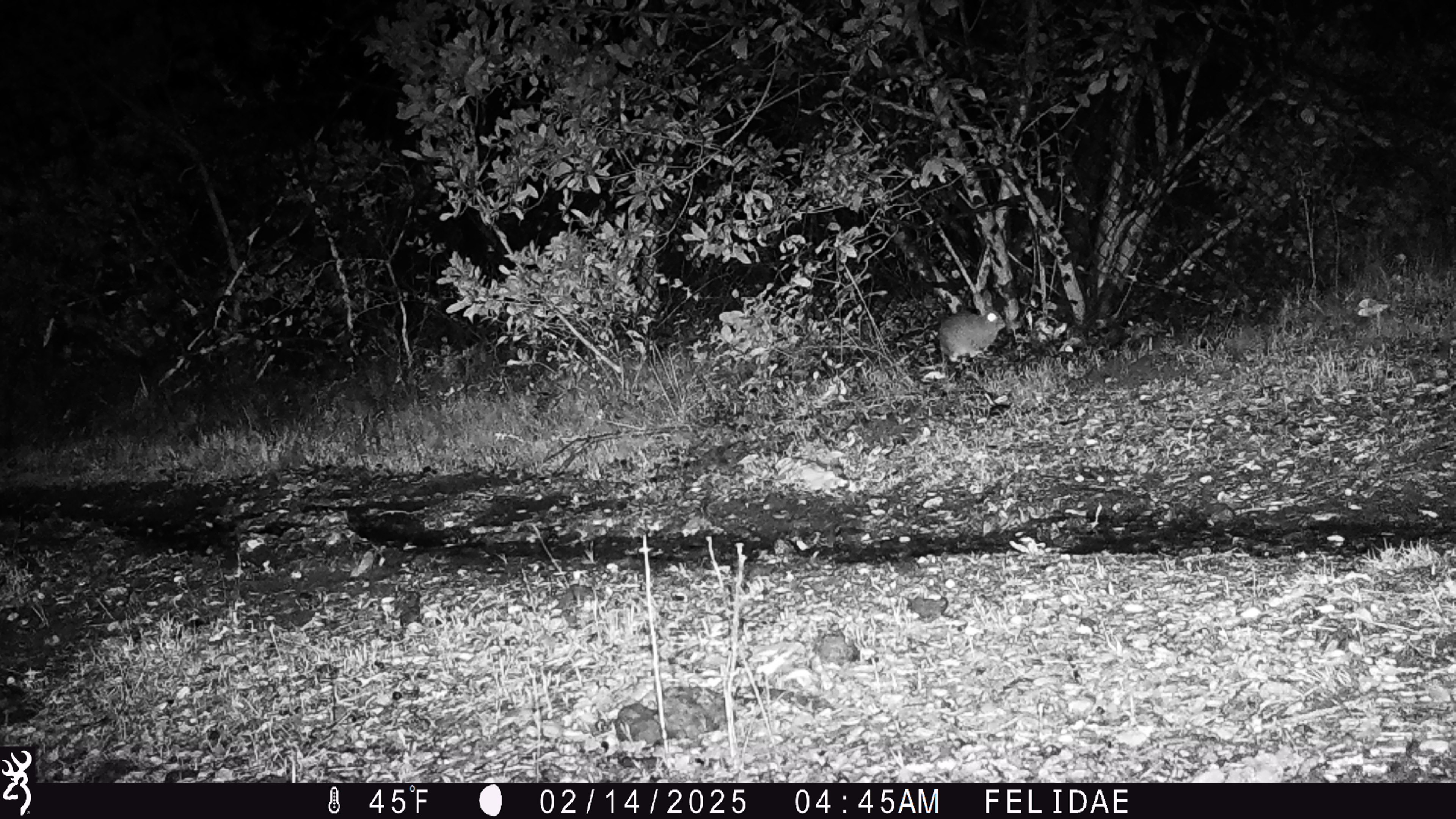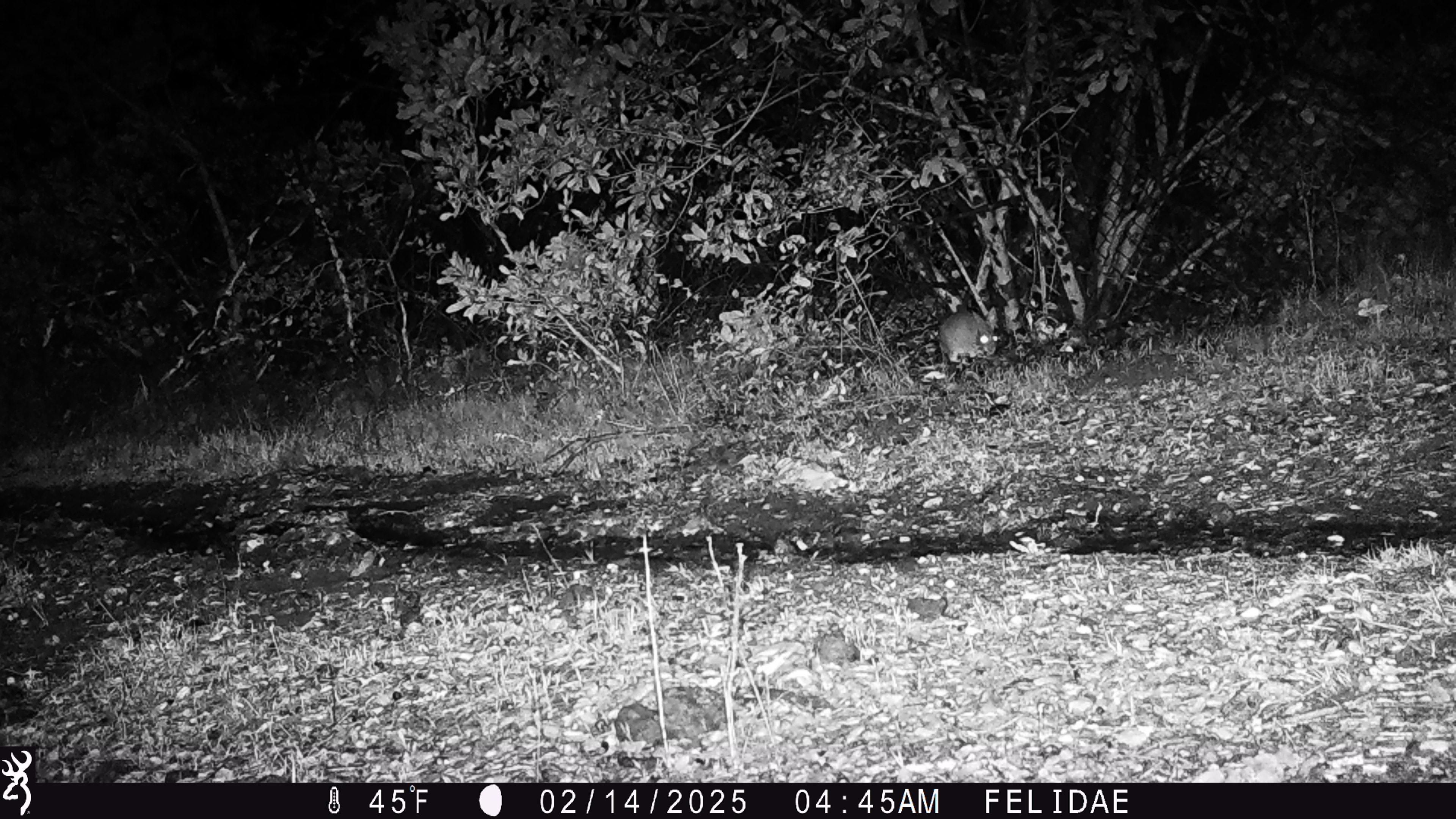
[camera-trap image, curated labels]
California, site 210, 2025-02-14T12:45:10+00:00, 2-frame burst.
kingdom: Animalia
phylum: Chordata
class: Mammalia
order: Lagomorpha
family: Leporidae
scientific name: Leporidae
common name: rabbit